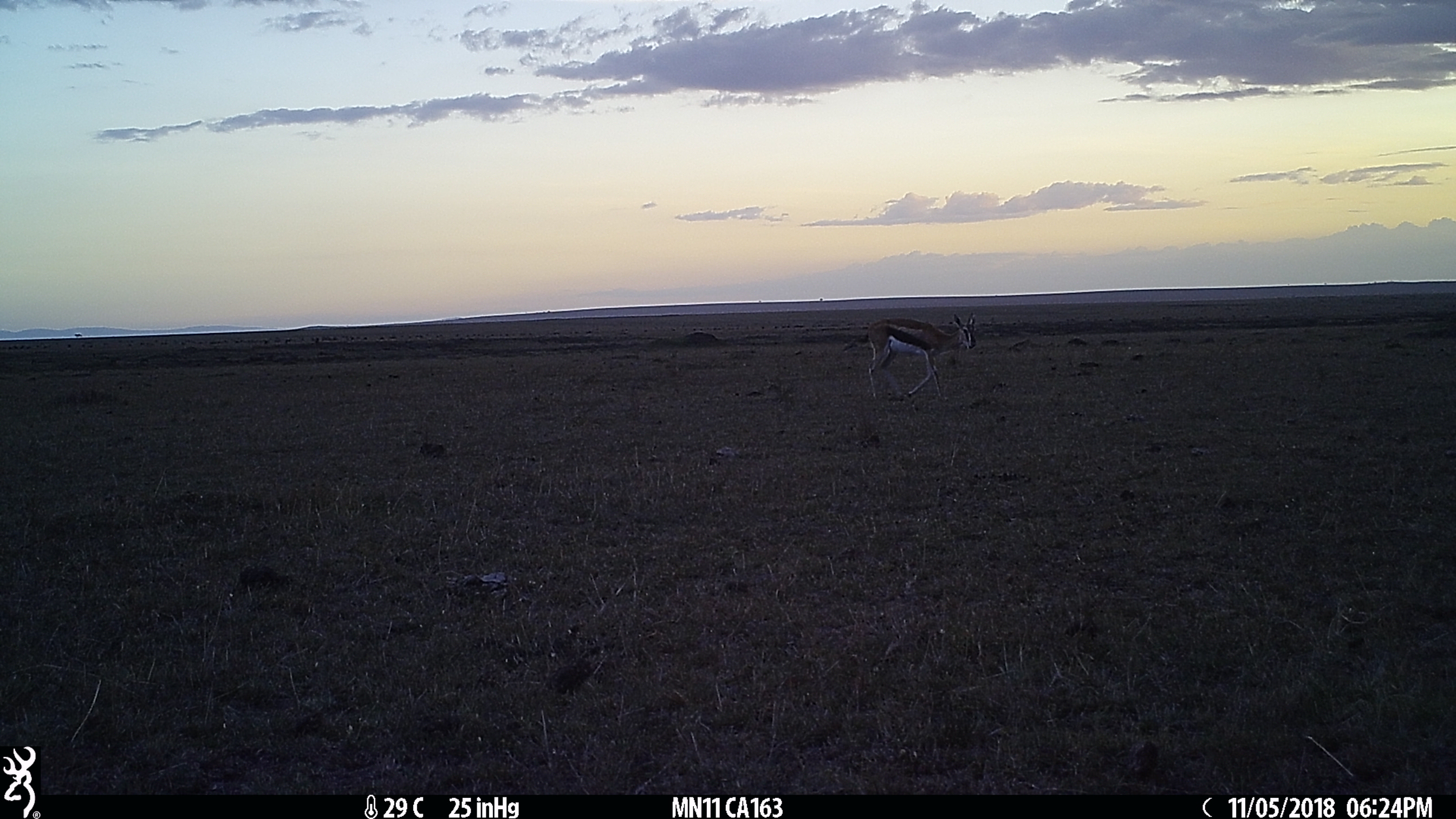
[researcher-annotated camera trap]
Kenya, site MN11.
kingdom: Animalia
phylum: Chordata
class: Mammalia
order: Artiodactyla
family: Bovidae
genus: Eudorcas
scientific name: Eudorcas thomsonii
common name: thomon's gazelle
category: gazelle thomsons